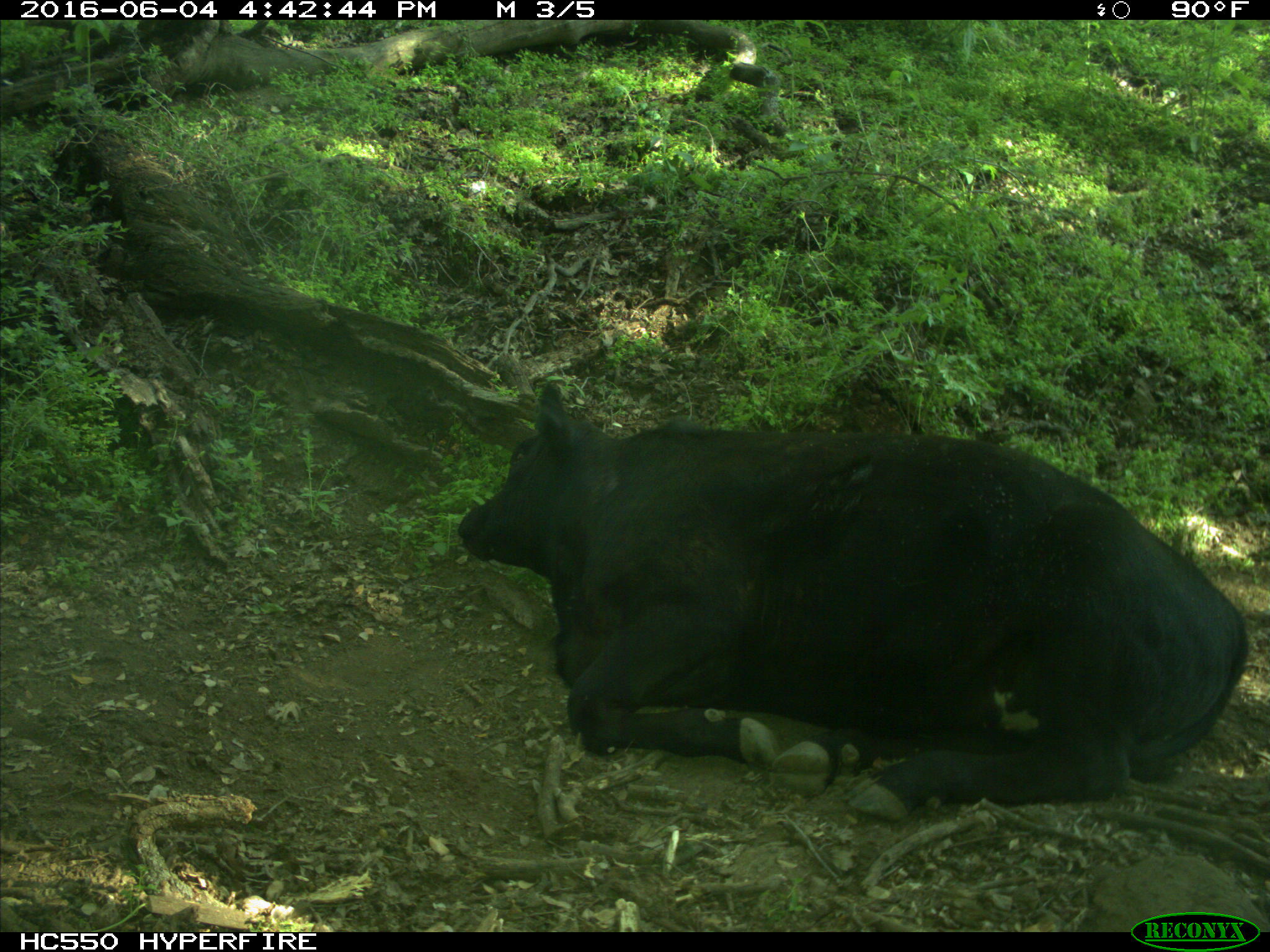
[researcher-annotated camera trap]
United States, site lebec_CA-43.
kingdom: Animalia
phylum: Chordata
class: Mammalia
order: Artiodactyla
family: Bovidae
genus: Bos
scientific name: Bos taurus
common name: domestic cow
Bos taurus (domestic cow).